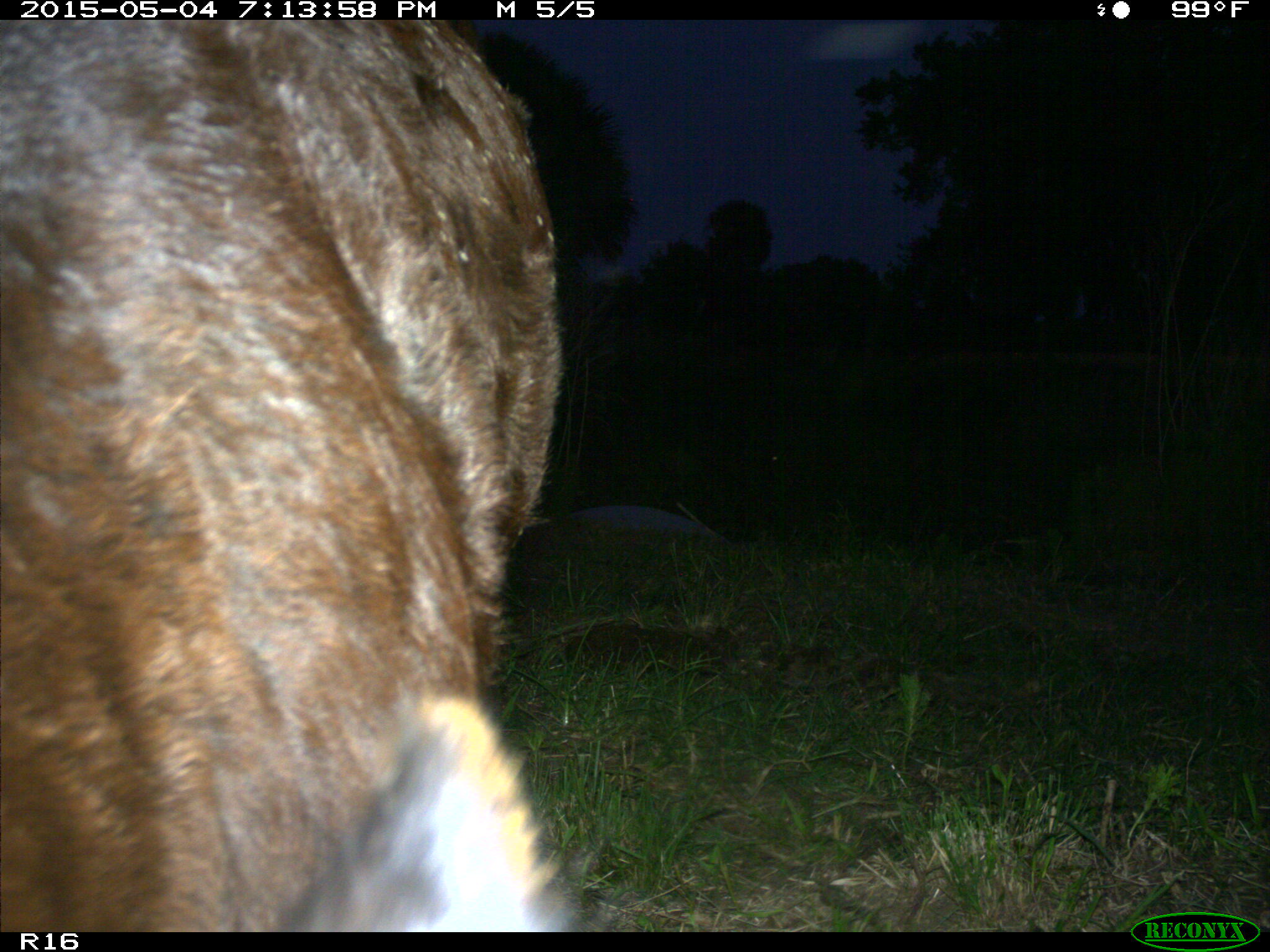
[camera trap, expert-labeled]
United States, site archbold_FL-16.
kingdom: Animalia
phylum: Chordata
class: Mammalia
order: Artiodactyla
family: Bovidae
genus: Bos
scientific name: Bos taurus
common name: domestic cow